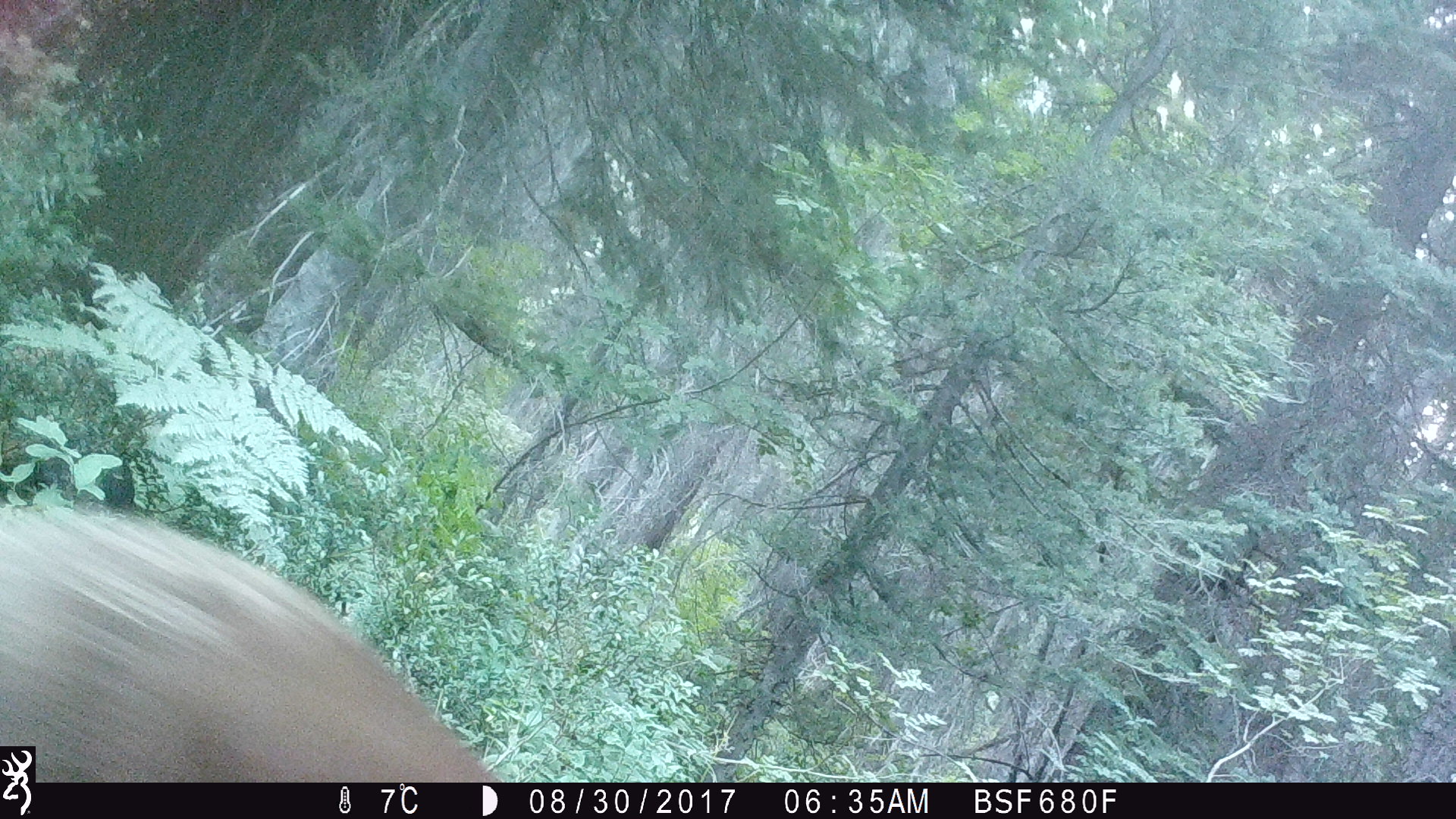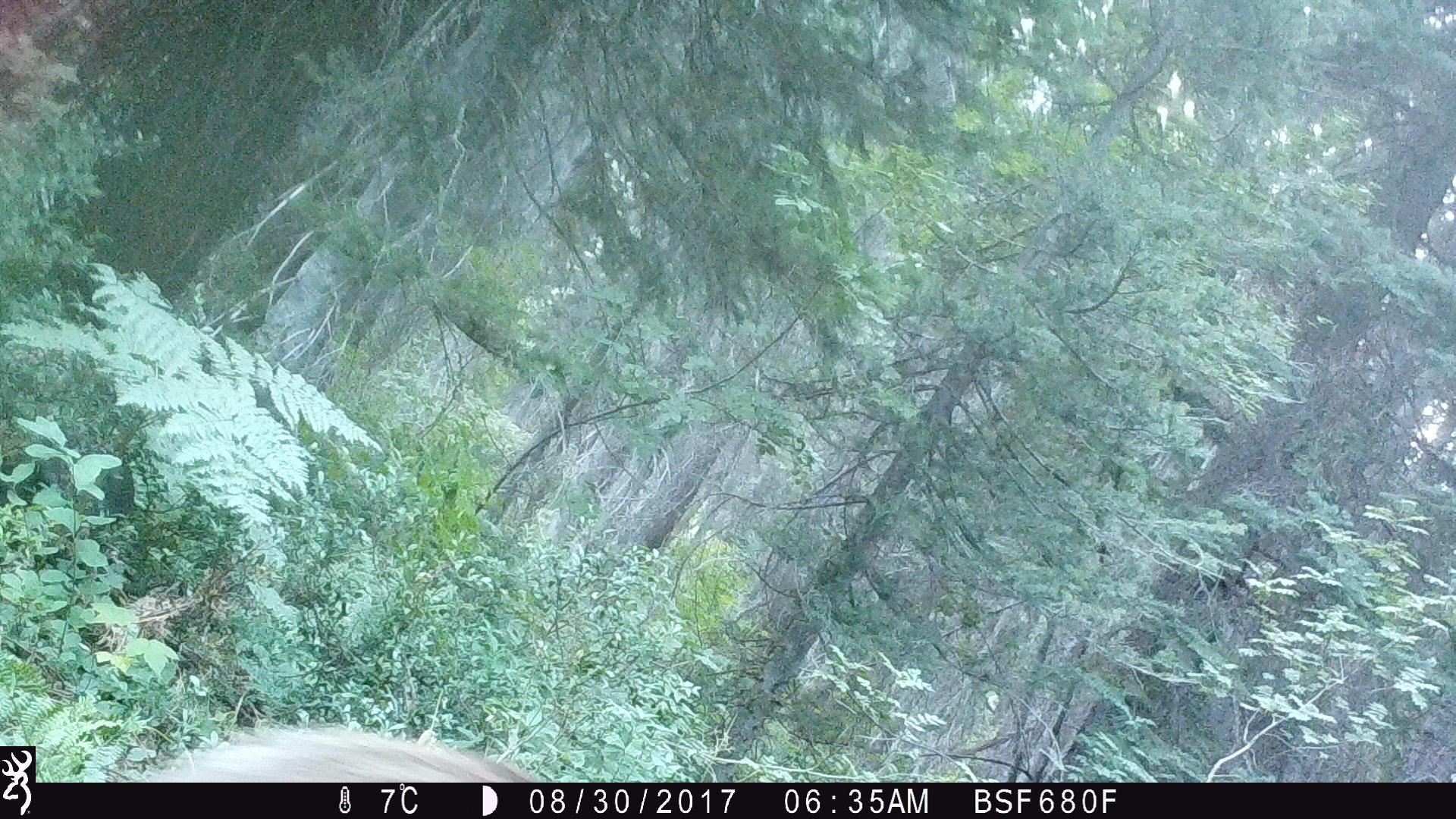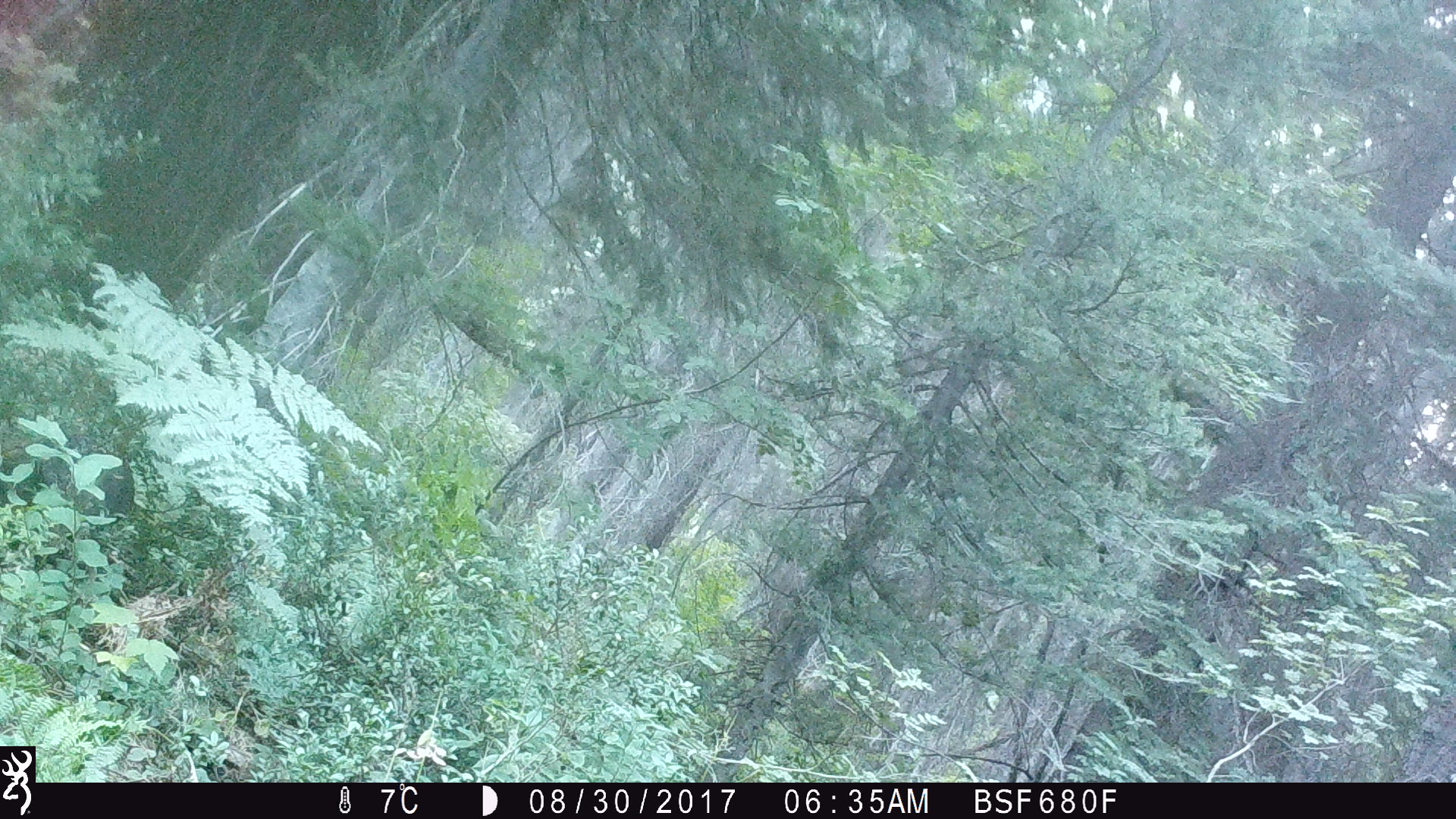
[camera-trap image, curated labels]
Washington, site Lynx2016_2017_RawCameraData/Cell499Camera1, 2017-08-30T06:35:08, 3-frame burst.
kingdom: Animalia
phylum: Chordata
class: Mammalia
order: Carnivora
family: Ursidae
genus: Ursus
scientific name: Ursus americanus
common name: american black bear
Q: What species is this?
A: Ursus americanus (american black bear).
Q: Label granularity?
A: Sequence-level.